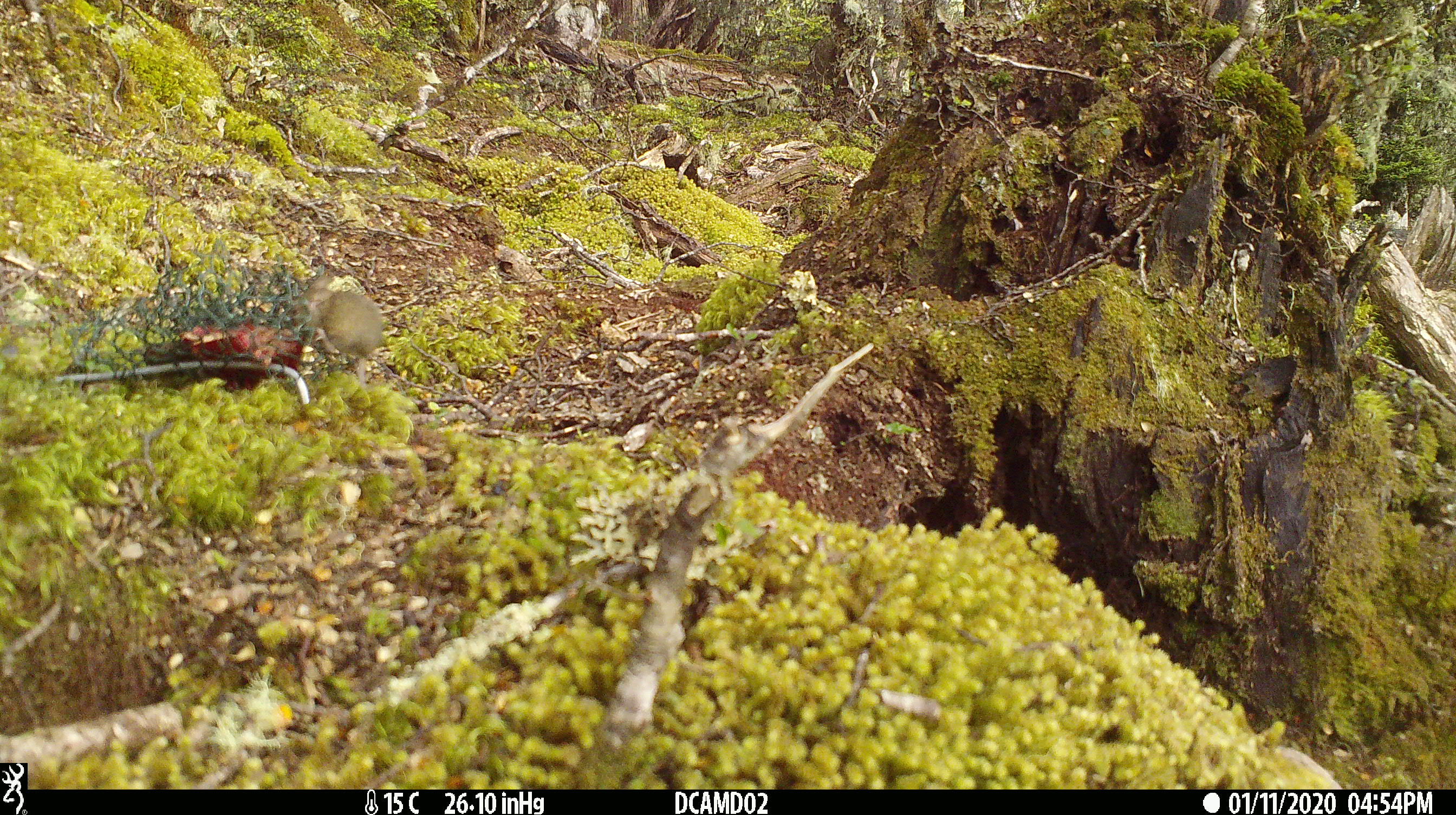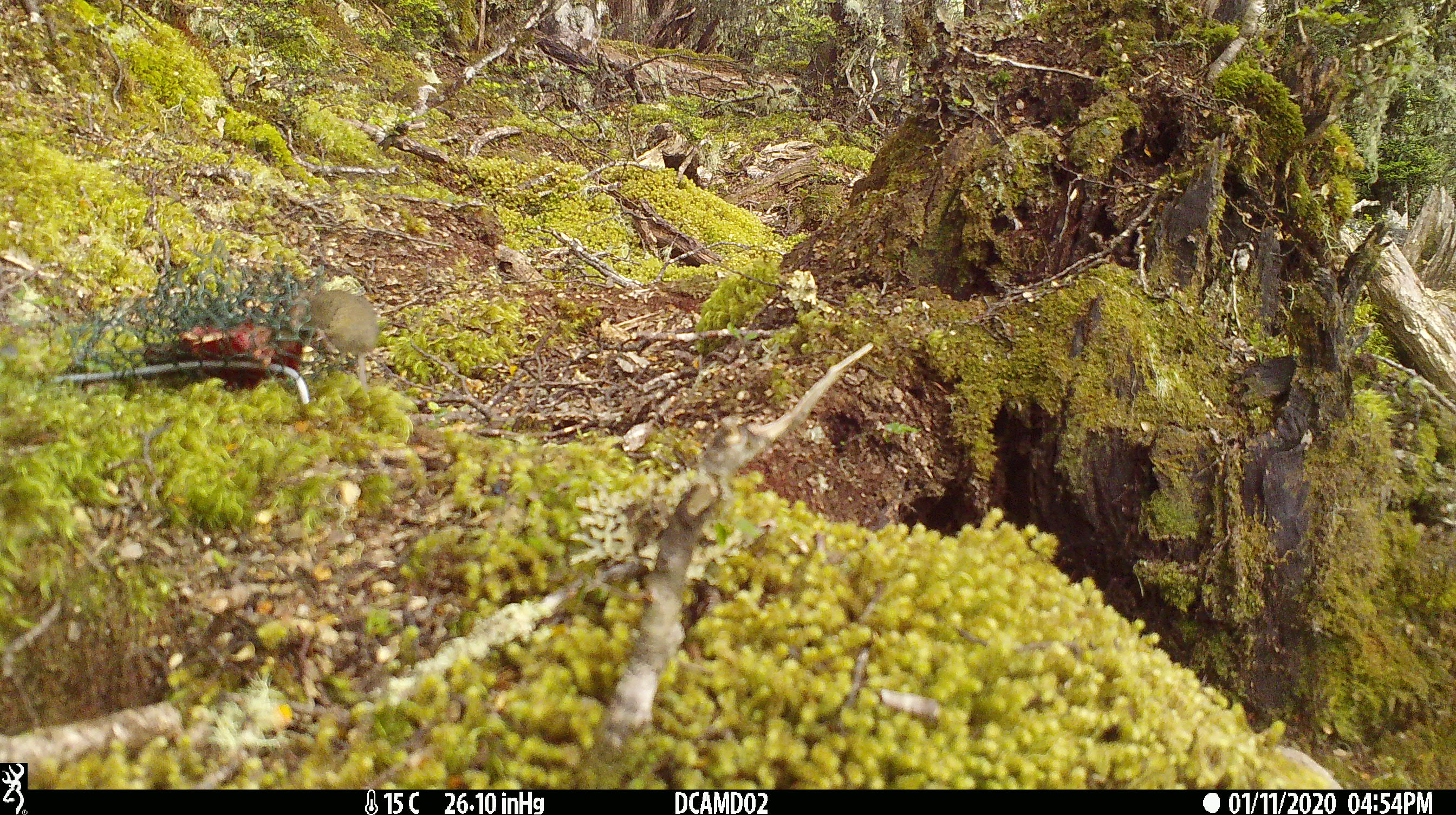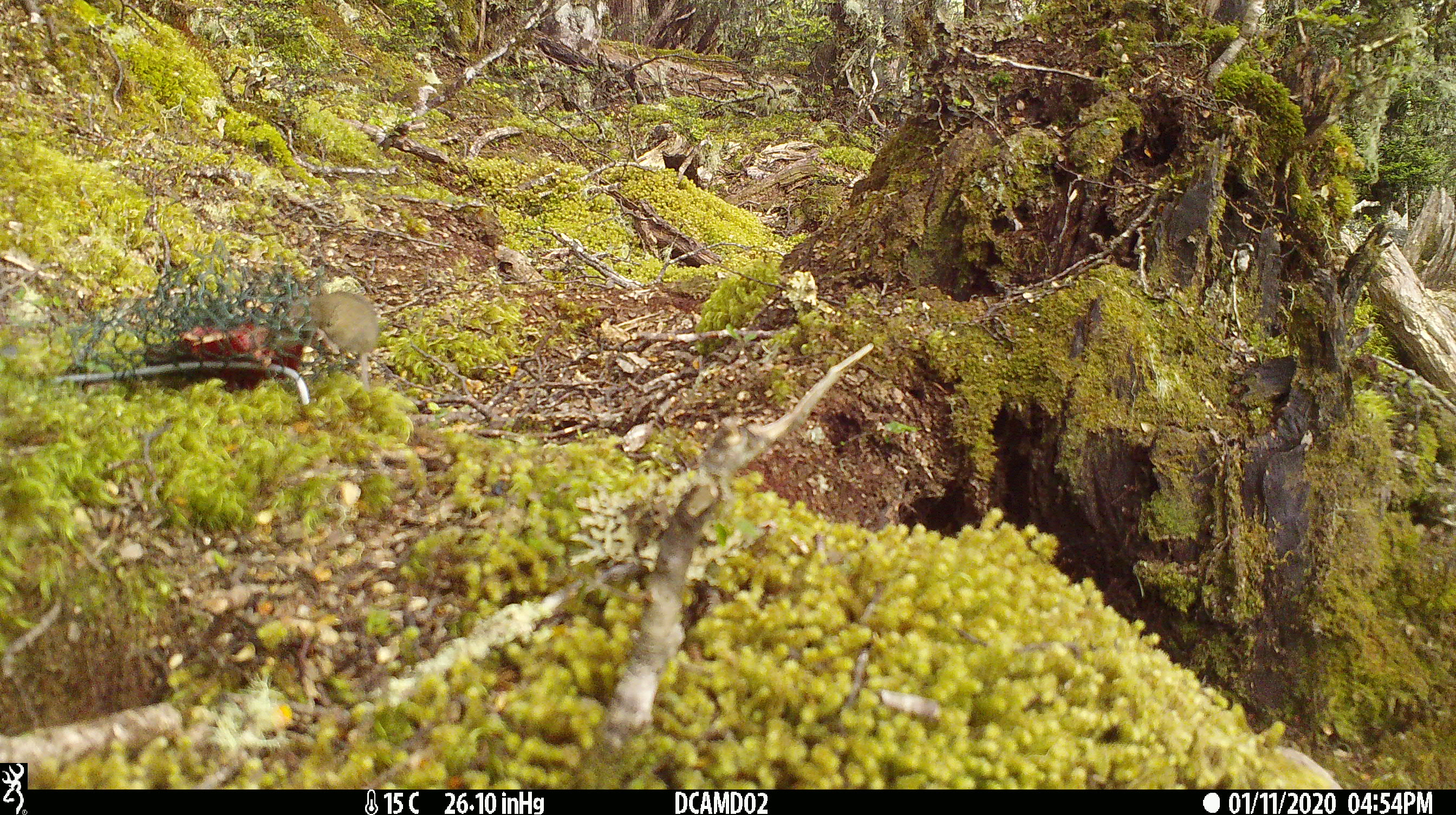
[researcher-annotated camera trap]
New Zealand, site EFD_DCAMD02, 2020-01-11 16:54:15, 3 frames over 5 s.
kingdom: Animalia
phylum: Chordata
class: Mammalia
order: Rodentia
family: Muridae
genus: Mus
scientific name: Mus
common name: mouse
Mouse (Mus).